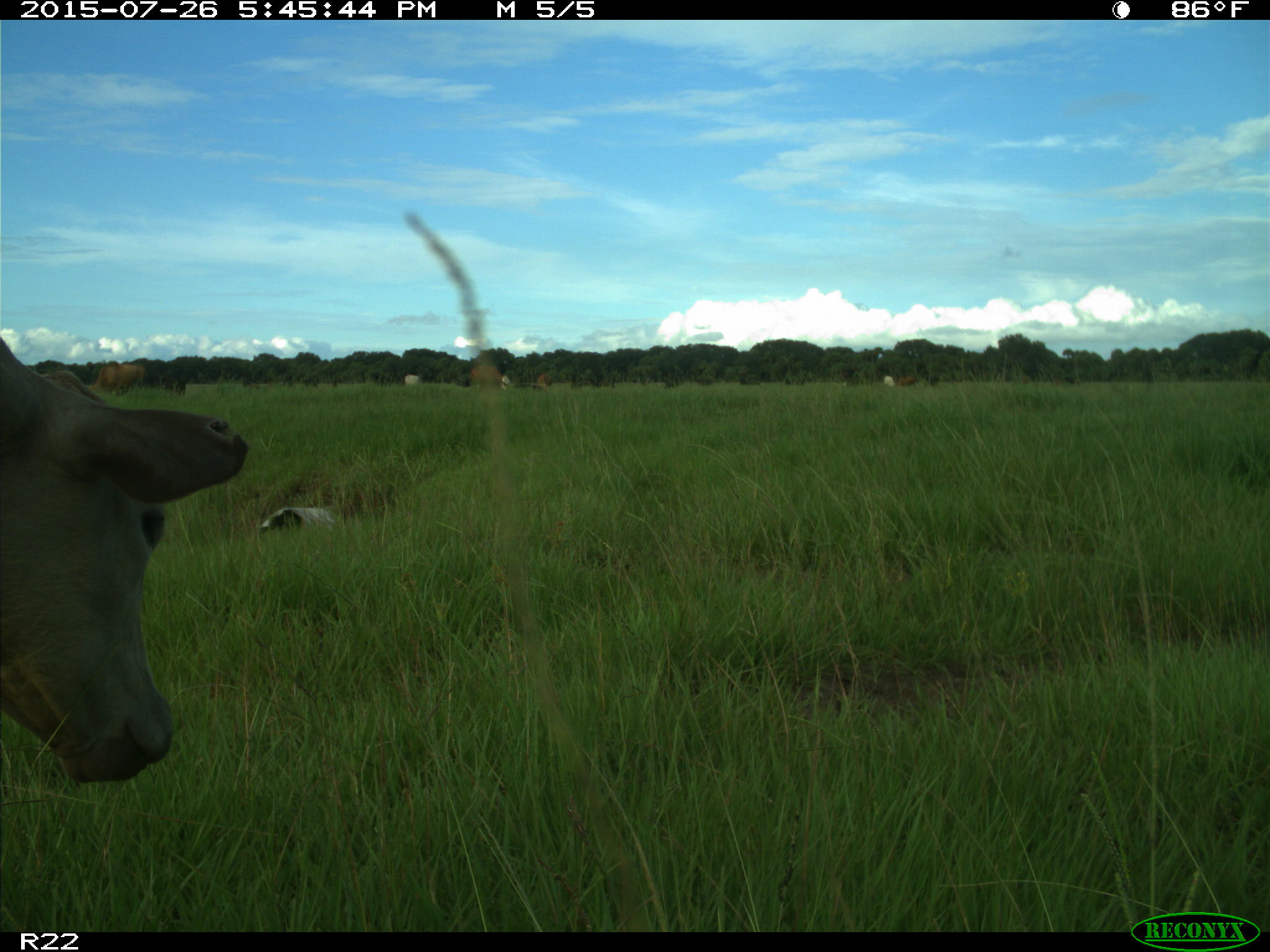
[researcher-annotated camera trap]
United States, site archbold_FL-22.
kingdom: Animalia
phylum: Chordata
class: Mammalia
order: Artiodactyla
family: Bovidae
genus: Bos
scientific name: Bos taurus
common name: domestic cow